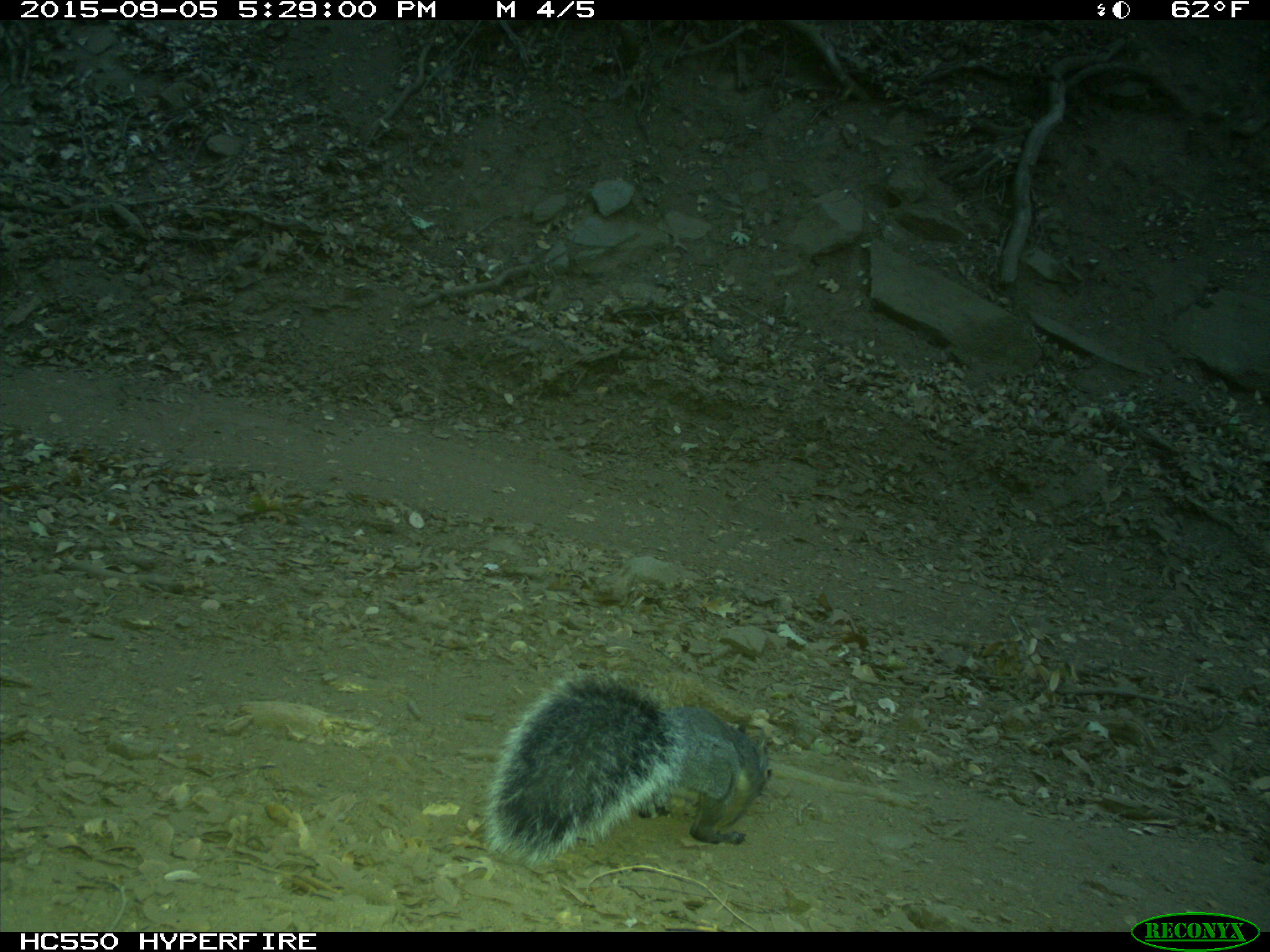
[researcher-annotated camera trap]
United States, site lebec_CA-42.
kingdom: Animalia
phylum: Chordata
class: Mammalia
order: Rodentia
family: Sciuridae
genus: Sciurus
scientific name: Sciurus carolinensis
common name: eastern gray squirrel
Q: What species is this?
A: Sciurus carolinensis (eastern gray squirrel).